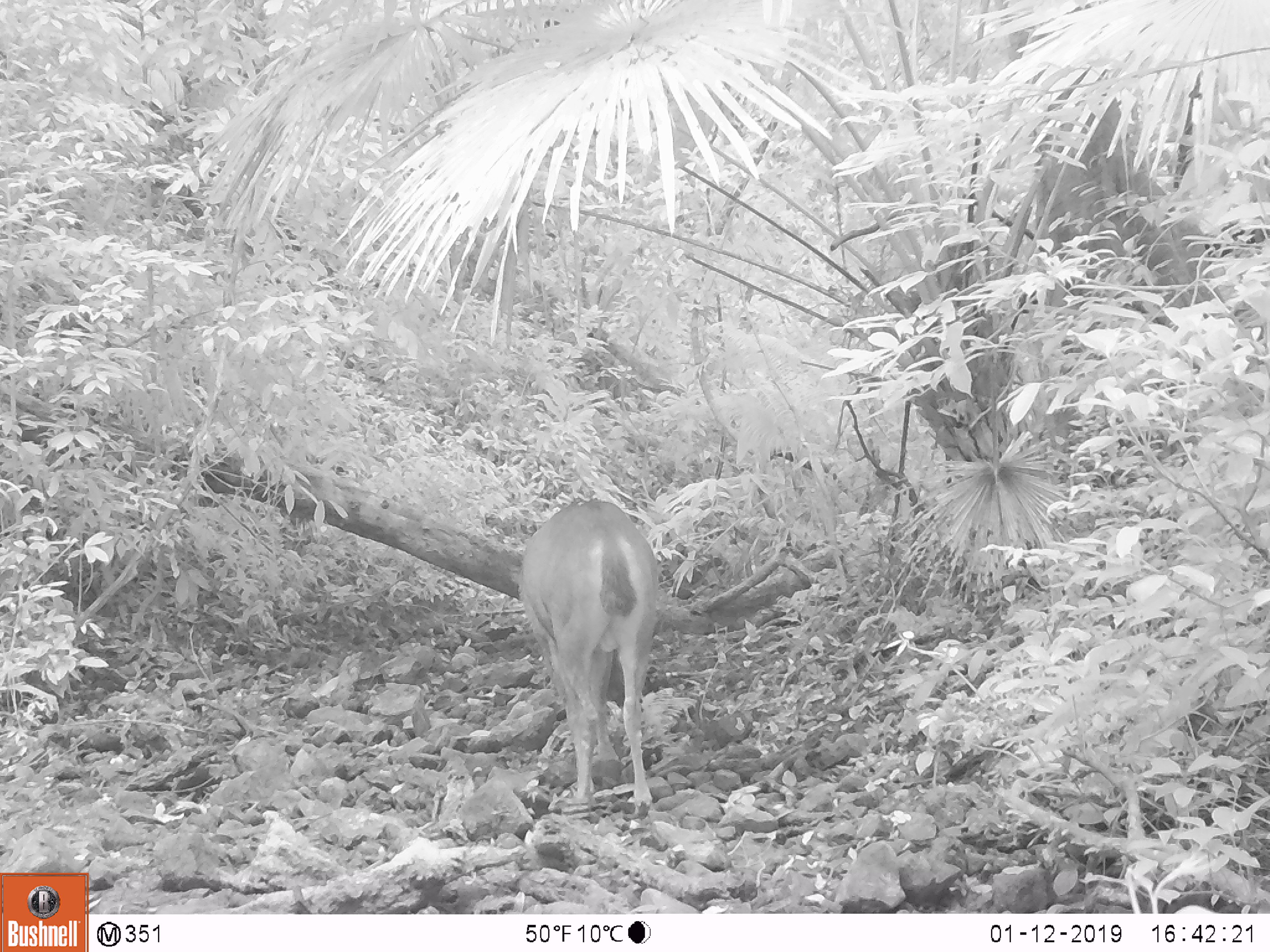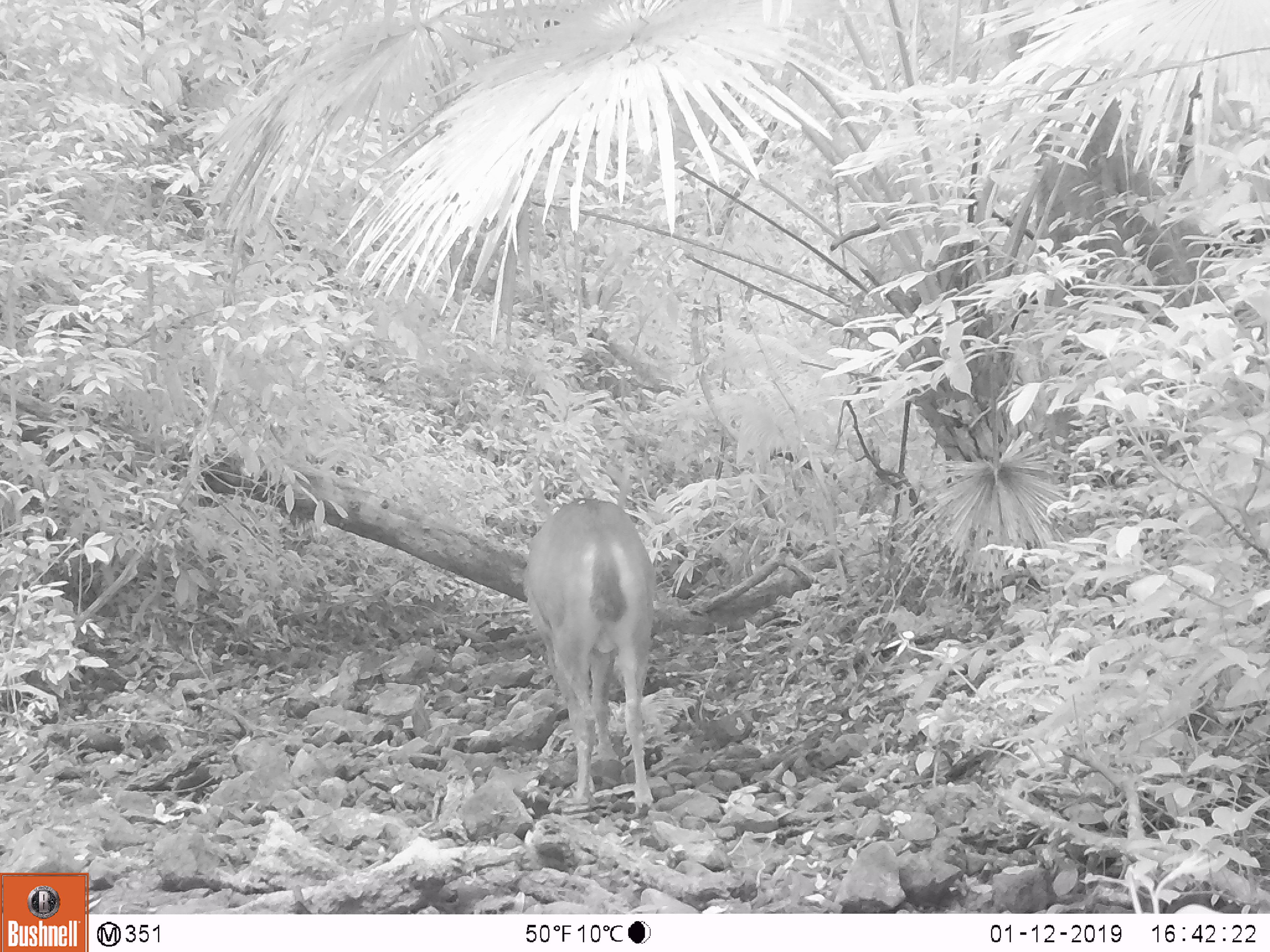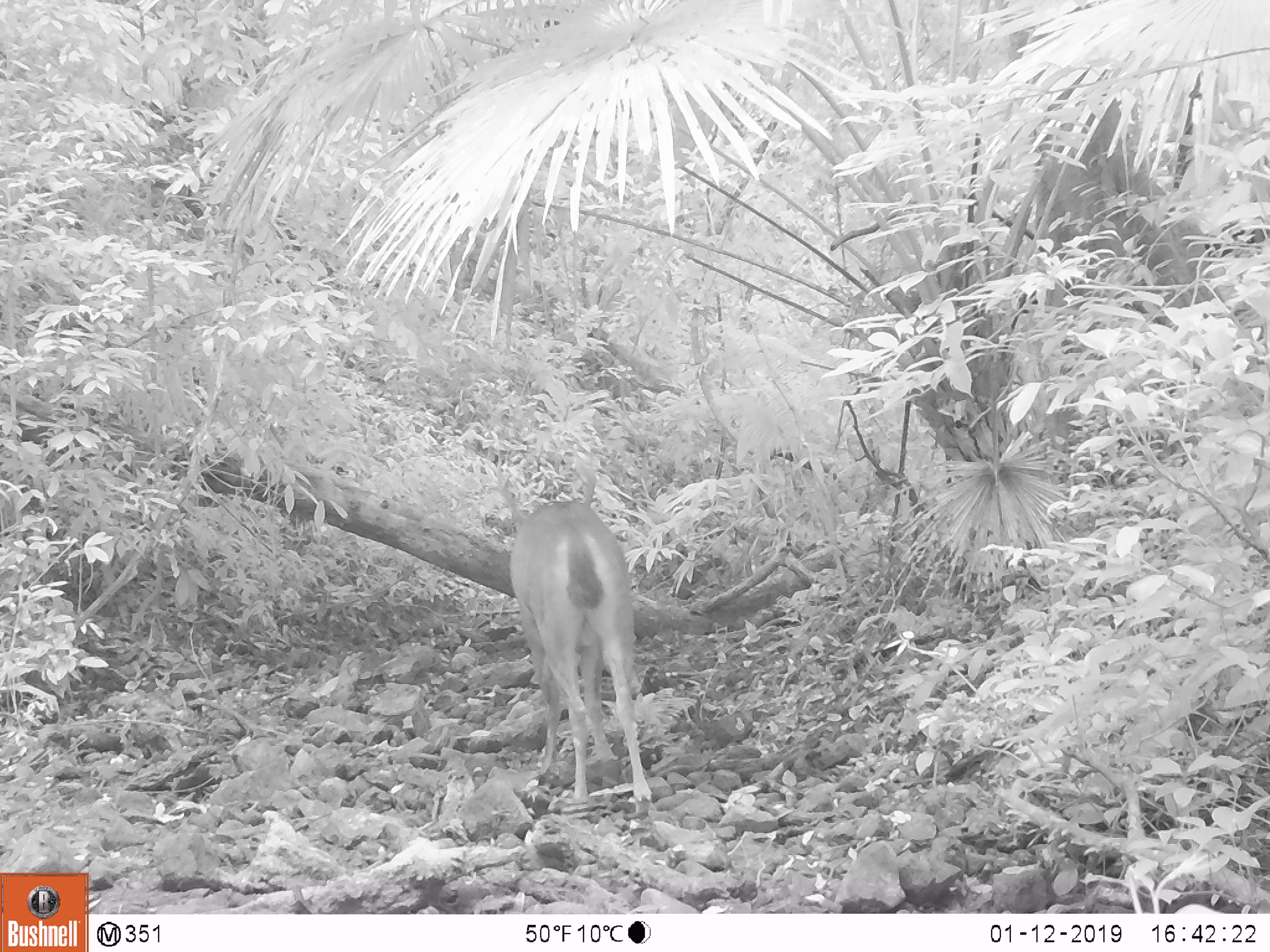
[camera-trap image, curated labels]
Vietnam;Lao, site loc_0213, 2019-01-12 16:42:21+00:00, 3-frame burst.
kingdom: Animalia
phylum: Chordata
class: Mammalia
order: Artiodactyla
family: Cervidae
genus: Rusa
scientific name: Rusa unicolor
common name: sambar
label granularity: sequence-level